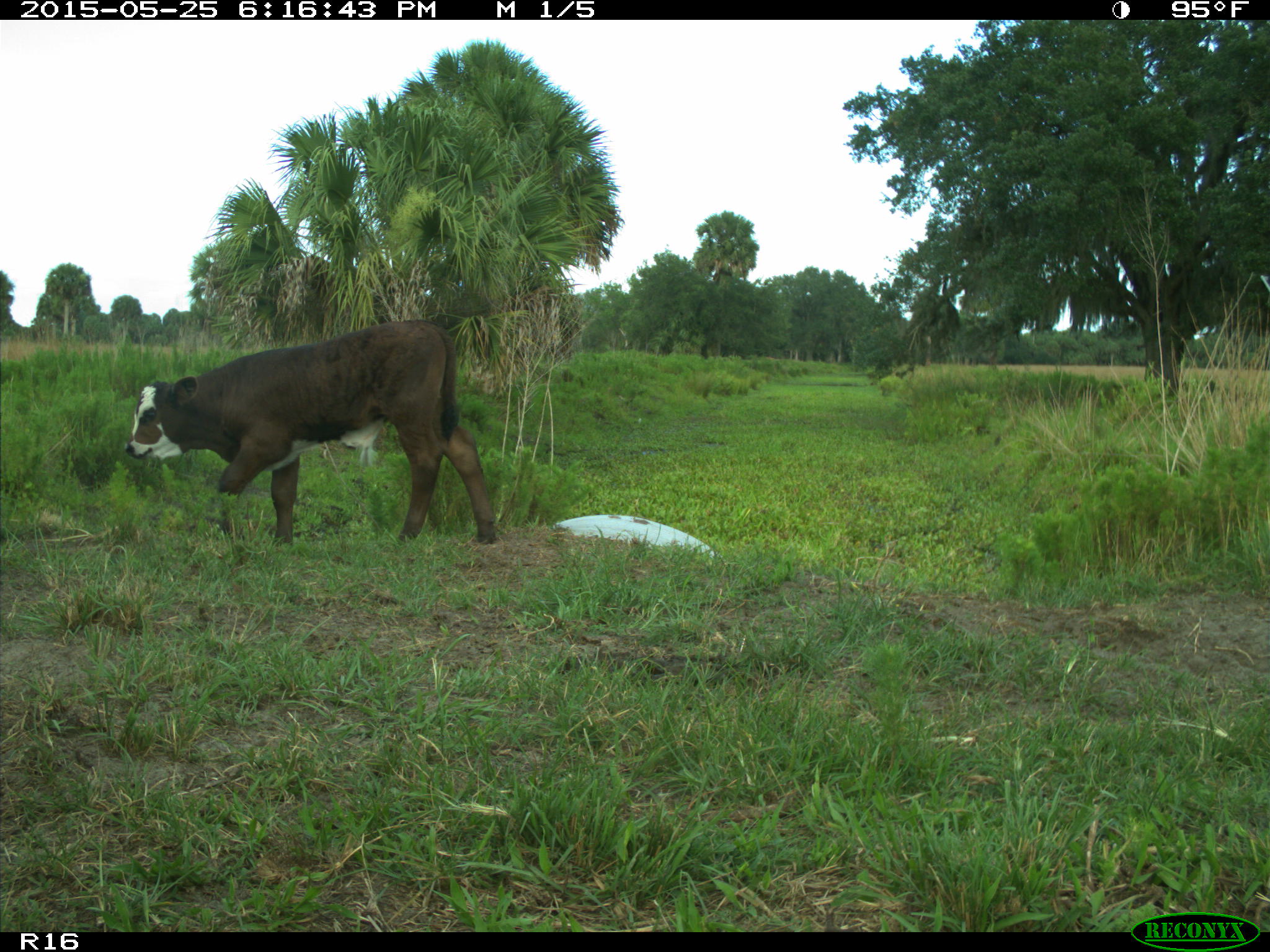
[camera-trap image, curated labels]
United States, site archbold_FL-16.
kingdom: Animalia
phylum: Chordata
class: Mammalia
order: Artiodactyla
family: Bovidae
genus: Bos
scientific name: Bos taurus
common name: domestic cow